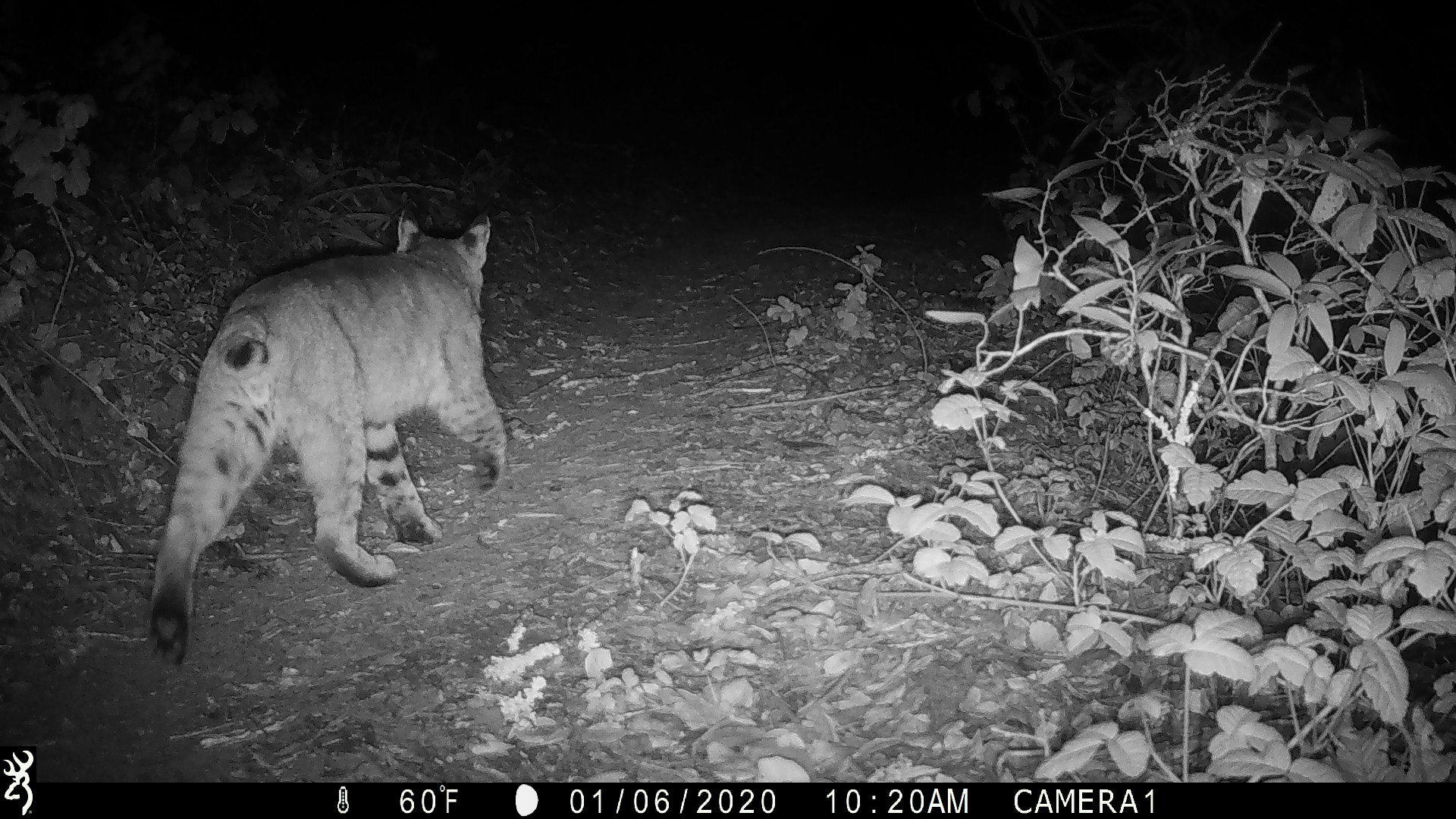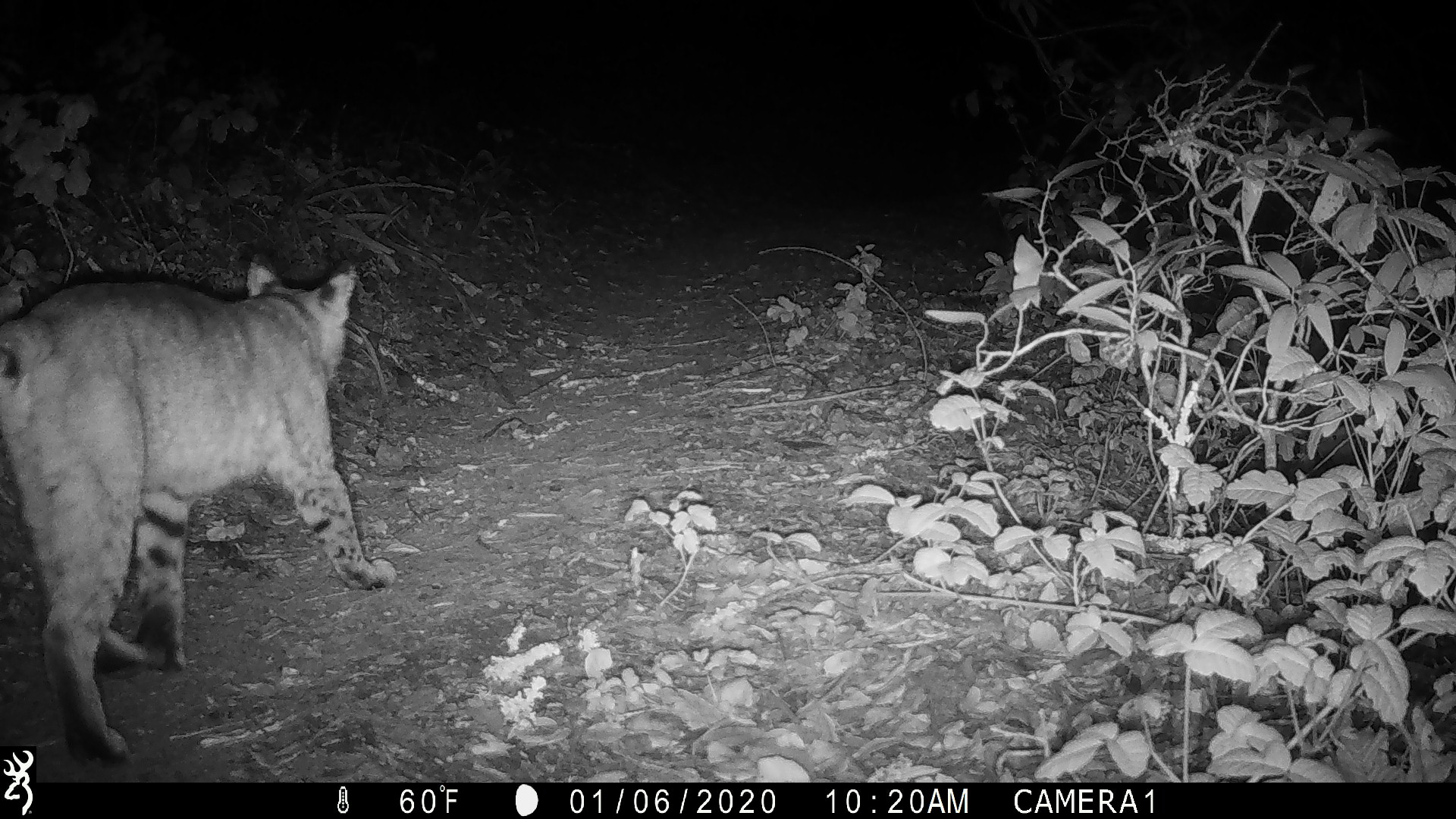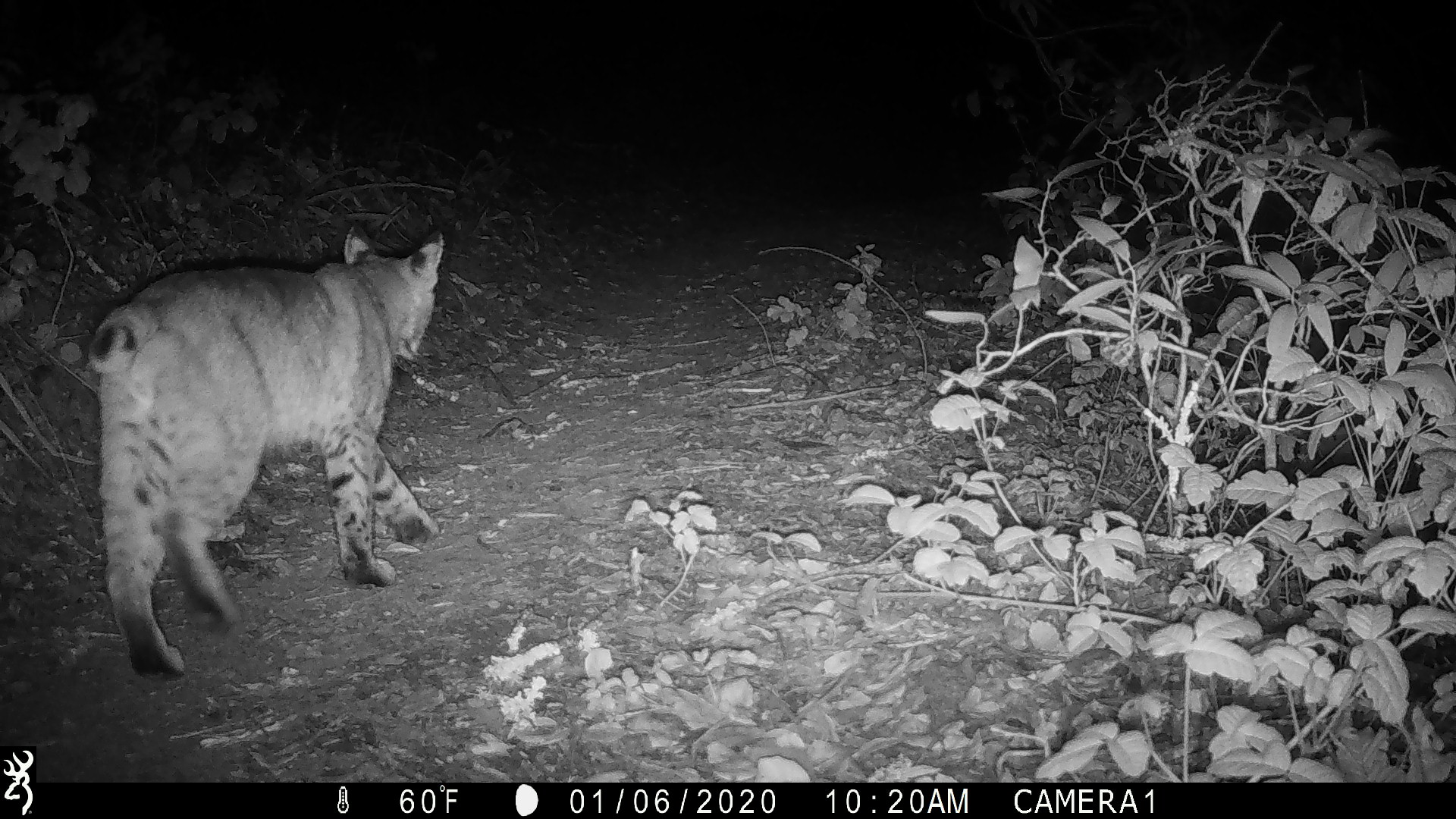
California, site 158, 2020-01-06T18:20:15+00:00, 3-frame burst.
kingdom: Animalia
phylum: Chordata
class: Mammalia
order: Carnivora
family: Felidae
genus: Lynx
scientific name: Lynx rufus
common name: bobcat